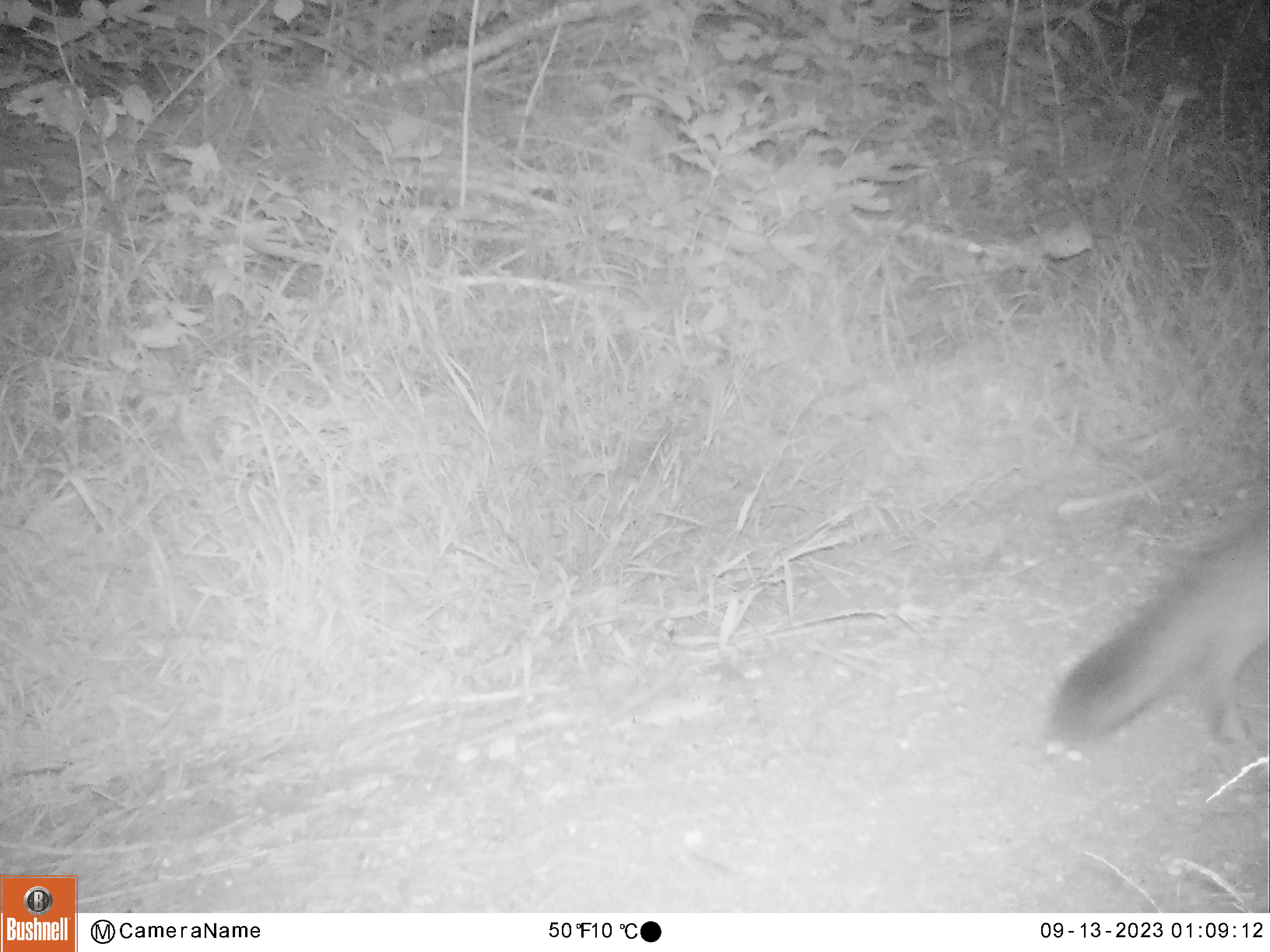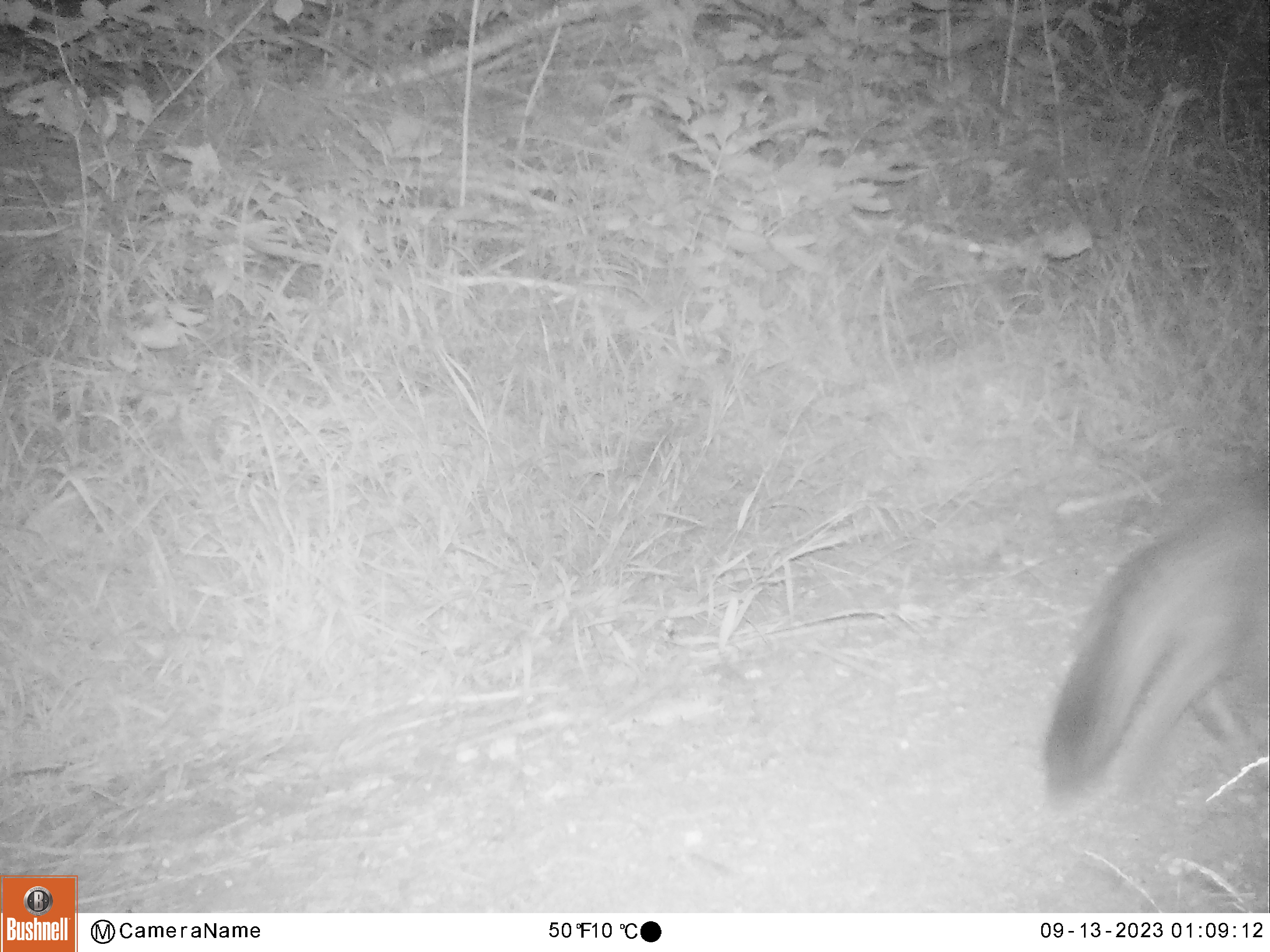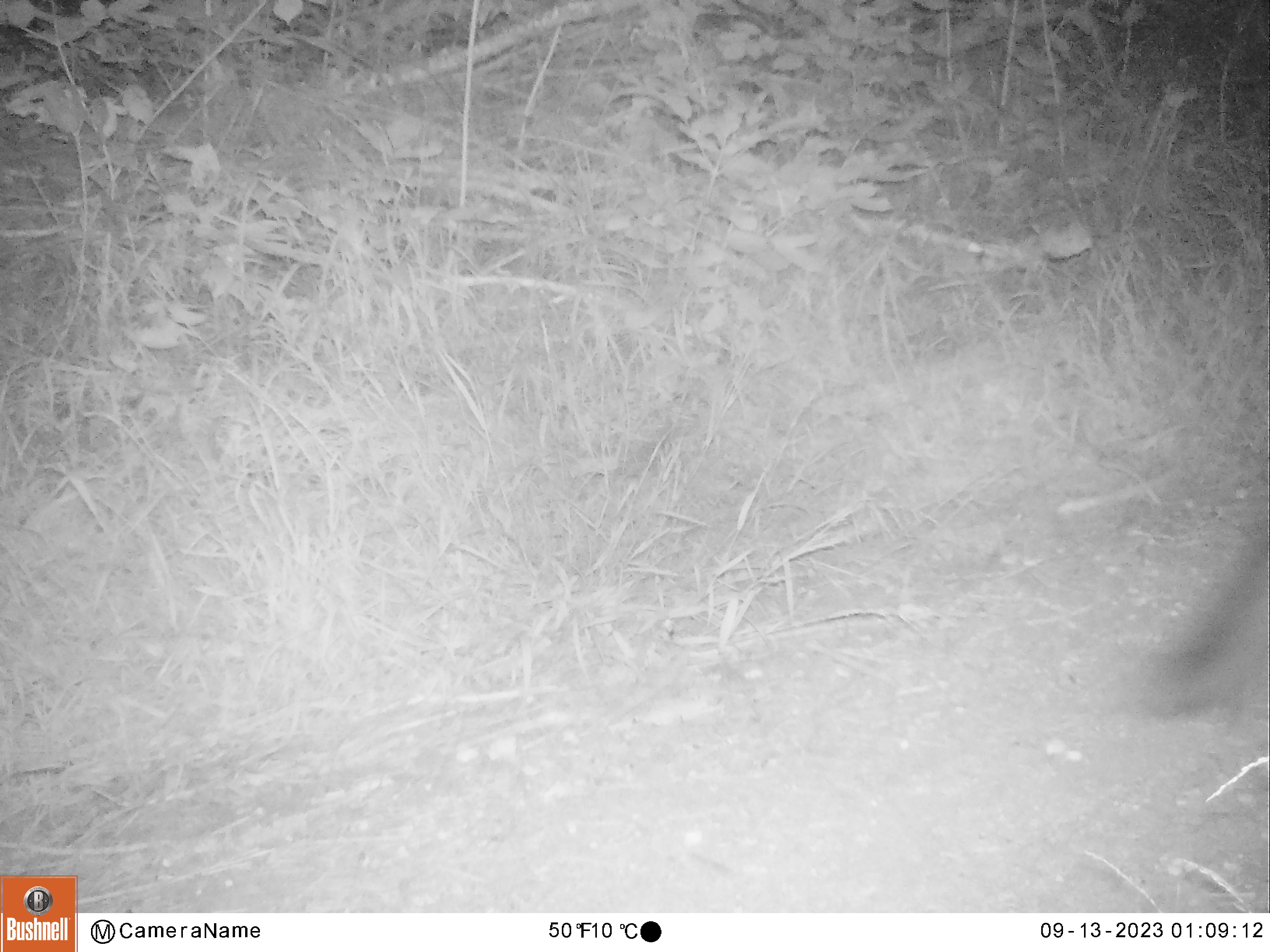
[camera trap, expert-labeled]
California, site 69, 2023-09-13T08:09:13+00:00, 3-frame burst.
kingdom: Animalia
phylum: Chordata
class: Mammalia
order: Carnivora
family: Canidae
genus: Urocyon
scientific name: Urocyon cinereoargenteus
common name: gray fox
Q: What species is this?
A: Gray fox (Urocyon cinereoargenteus).